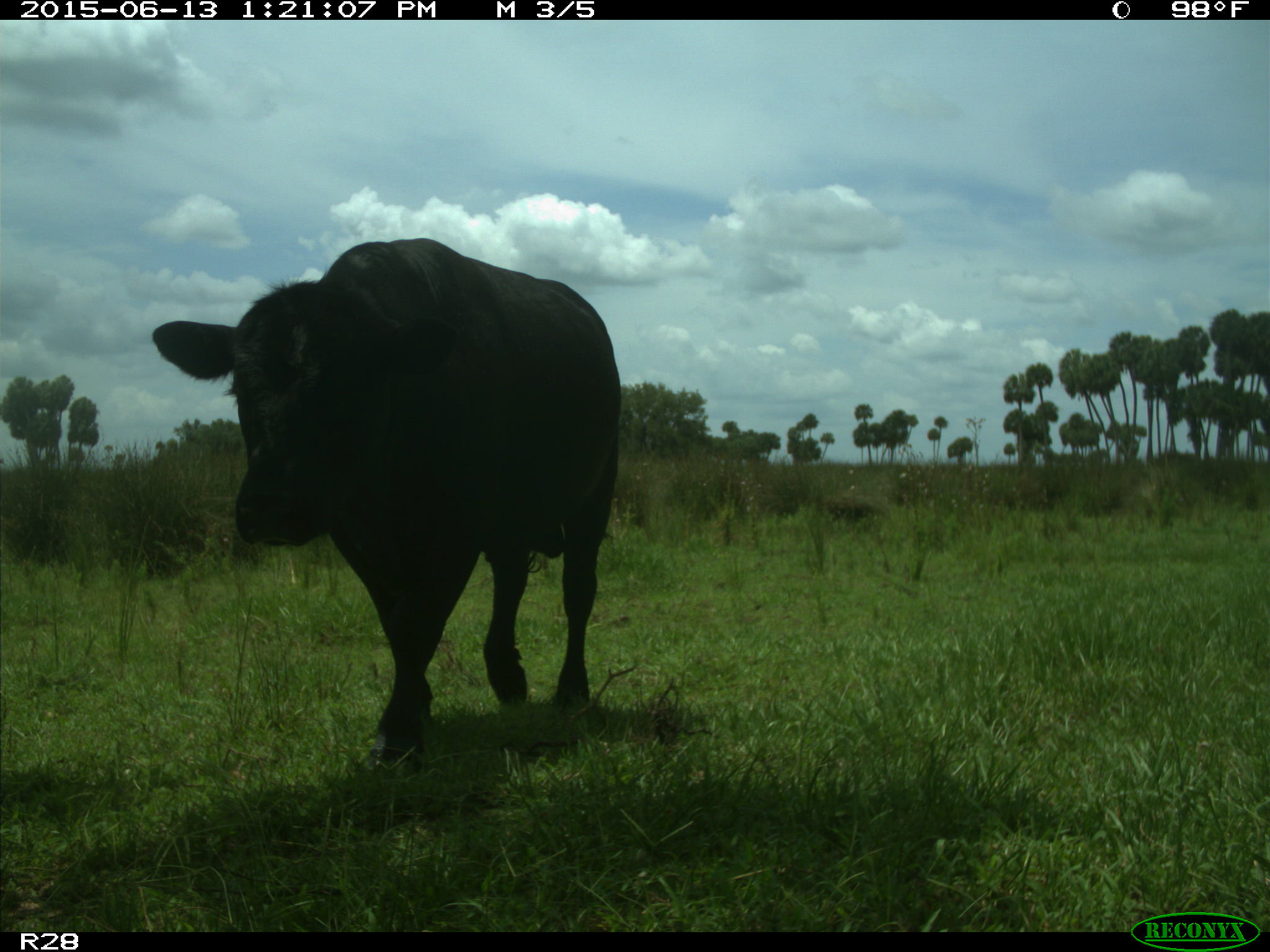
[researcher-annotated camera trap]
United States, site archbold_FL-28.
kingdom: Animalia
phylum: Chordata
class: Mammalia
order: Artiodactyla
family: Bovidae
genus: Bos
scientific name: Bos taurus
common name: domestic cow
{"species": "Bos taurus (domestic cow)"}